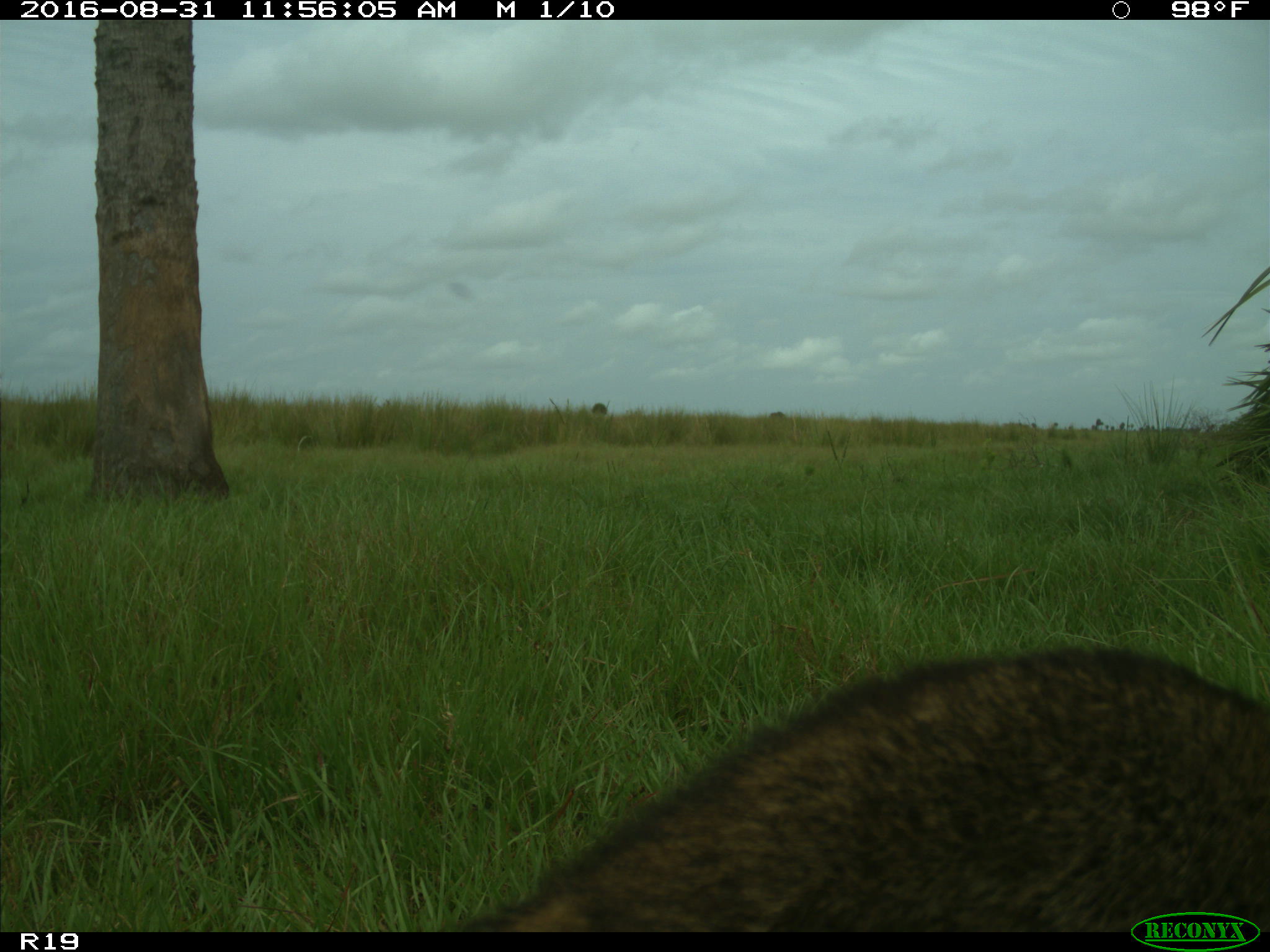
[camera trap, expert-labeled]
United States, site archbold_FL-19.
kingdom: Animalia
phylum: Chordata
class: Mammalia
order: Artiodactyla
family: Bovidae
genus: Bos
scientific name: Bos taurus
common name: domestic cow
Bos taurus (domestic cow).